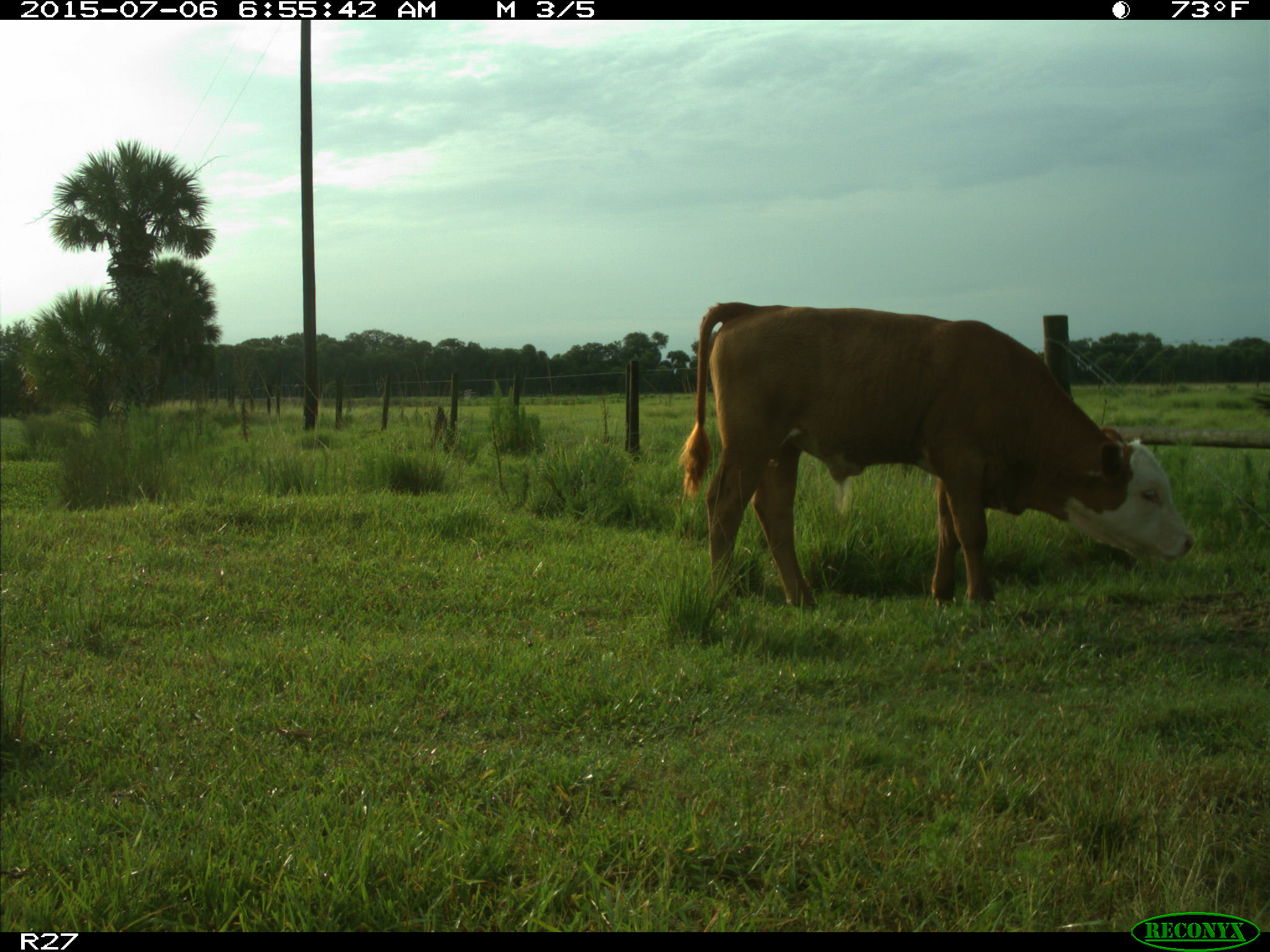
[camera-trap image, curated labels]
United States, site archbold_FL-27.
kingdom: Animalia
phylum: Chordata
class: Mammalia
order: Artiodactyla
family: Bovidae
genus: Bos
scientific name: Bos taurus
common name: domestic cow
Bos taurus (domestic cow).